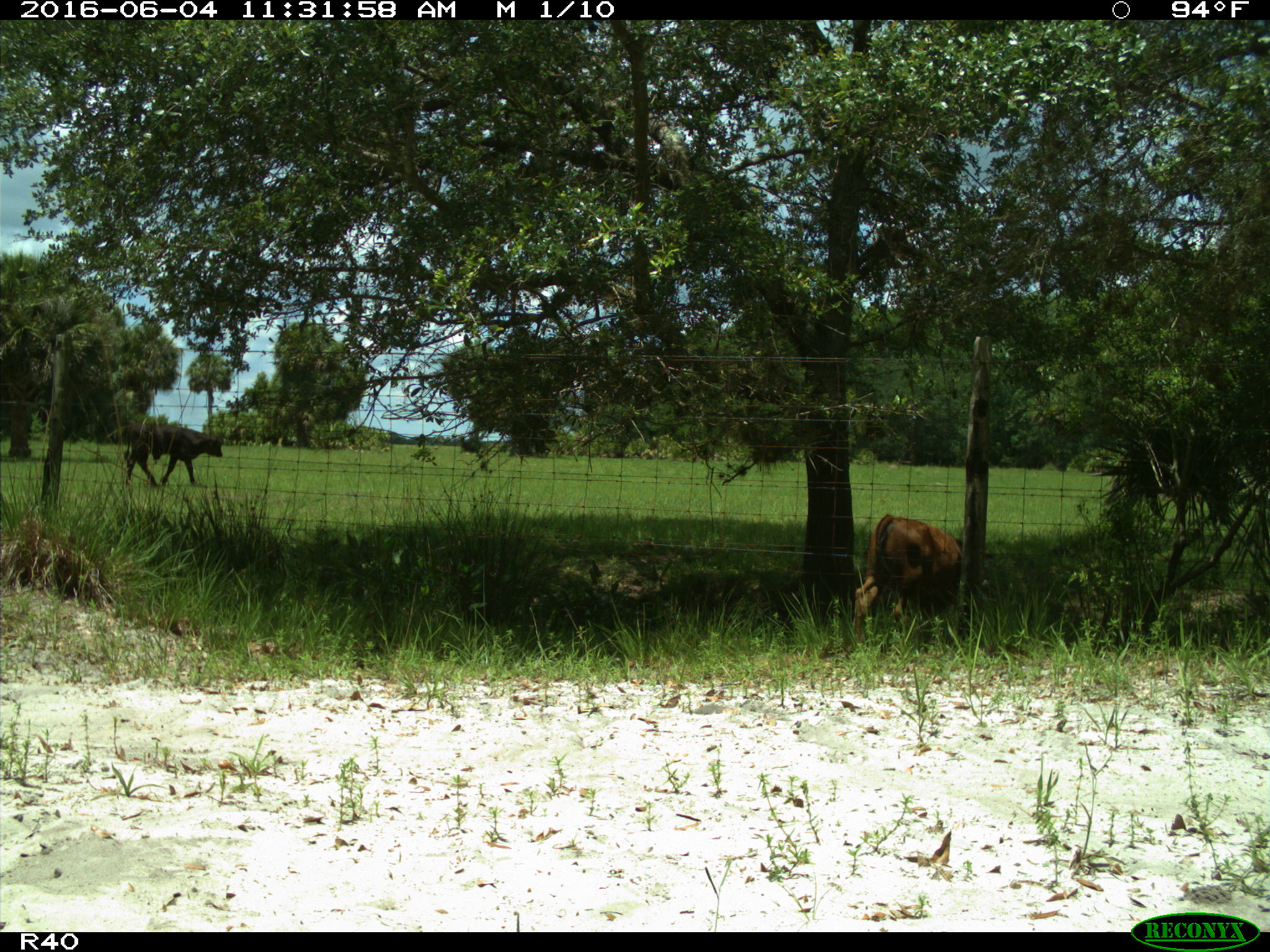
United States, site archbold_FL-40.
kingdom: Animalia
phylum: Chordata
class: Mammalia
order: Artiodactyla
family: Bovidae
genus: Bos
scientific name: Bos taurus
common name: domestic cow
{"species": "Bos taurus (domestic cow)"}